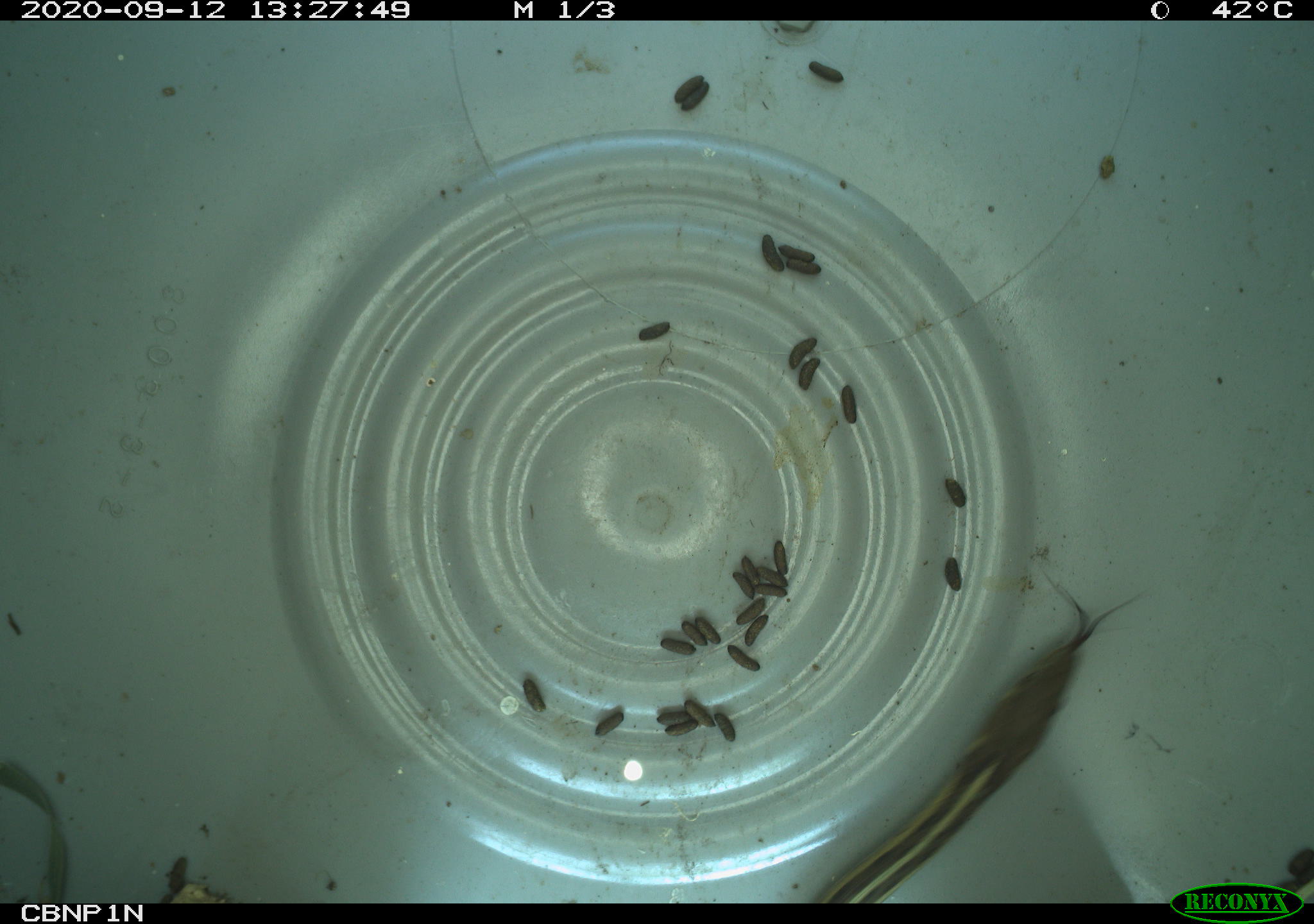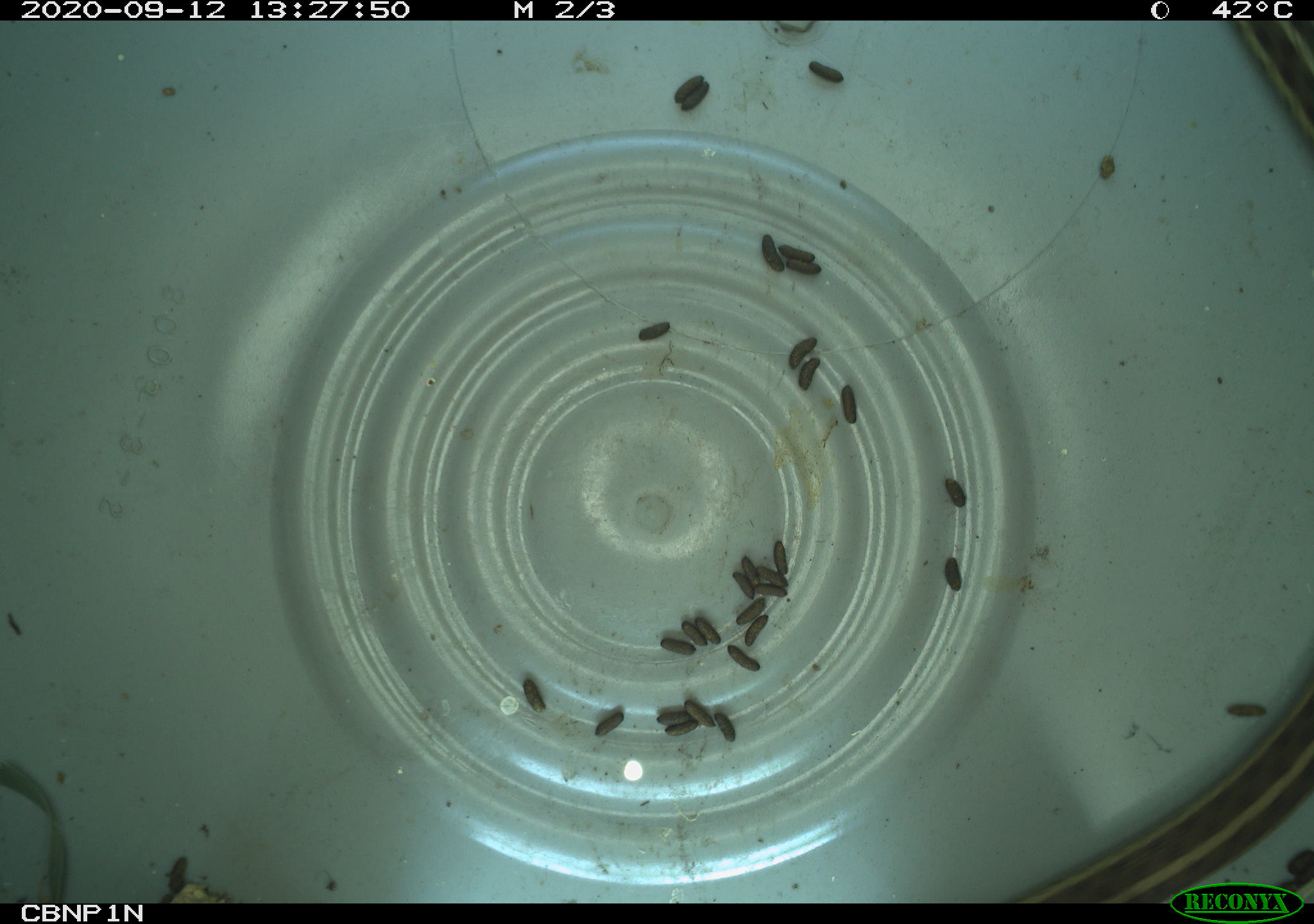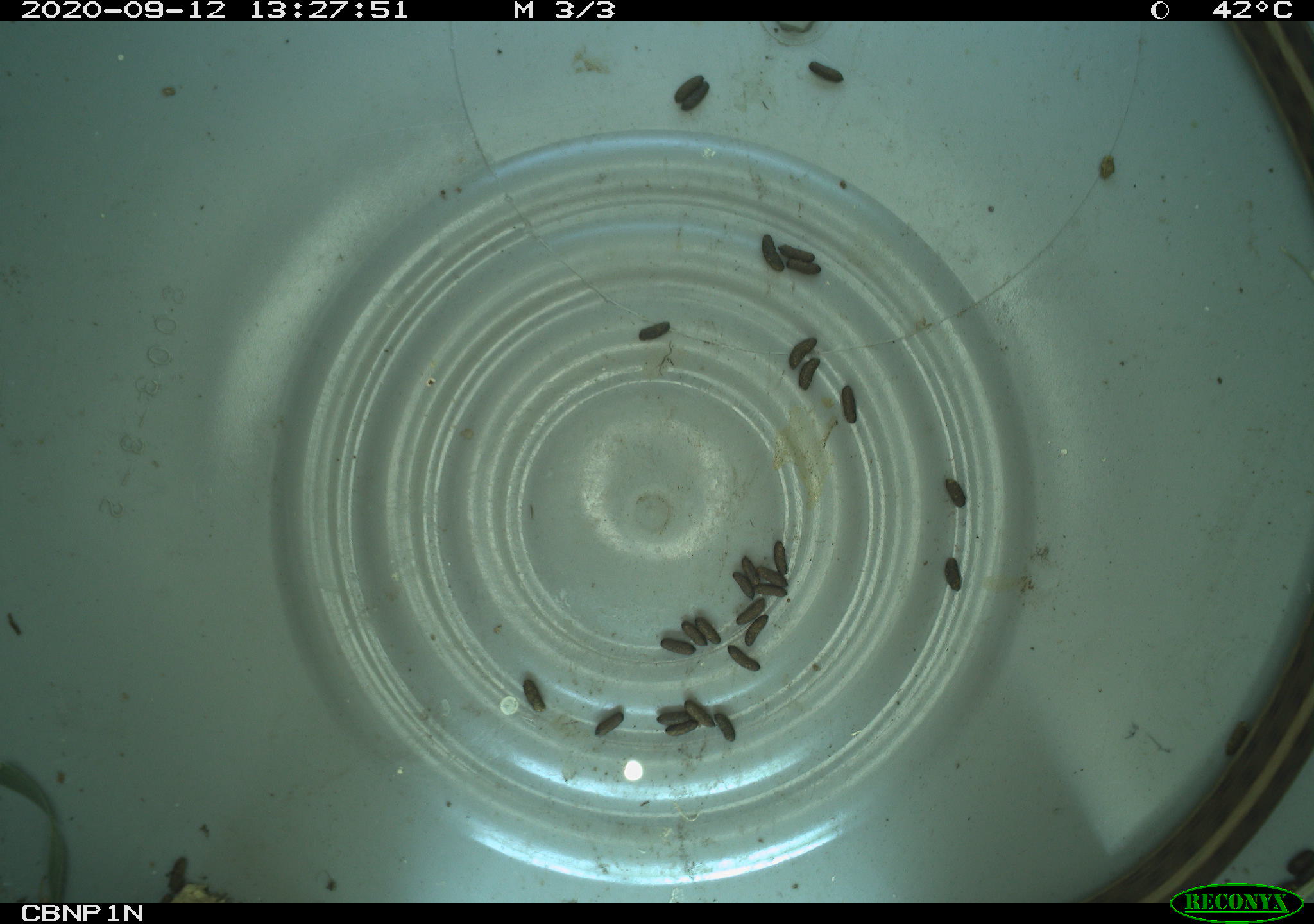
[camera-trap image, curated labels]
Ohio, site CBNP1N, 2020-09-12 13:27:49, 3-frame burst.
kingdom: Animalia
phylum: Chordata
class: Reptilia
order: Squamata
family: Colubridae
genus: Thamnophis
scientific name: Thamnophis sirtalis sirtalis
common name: eastern gartersnake